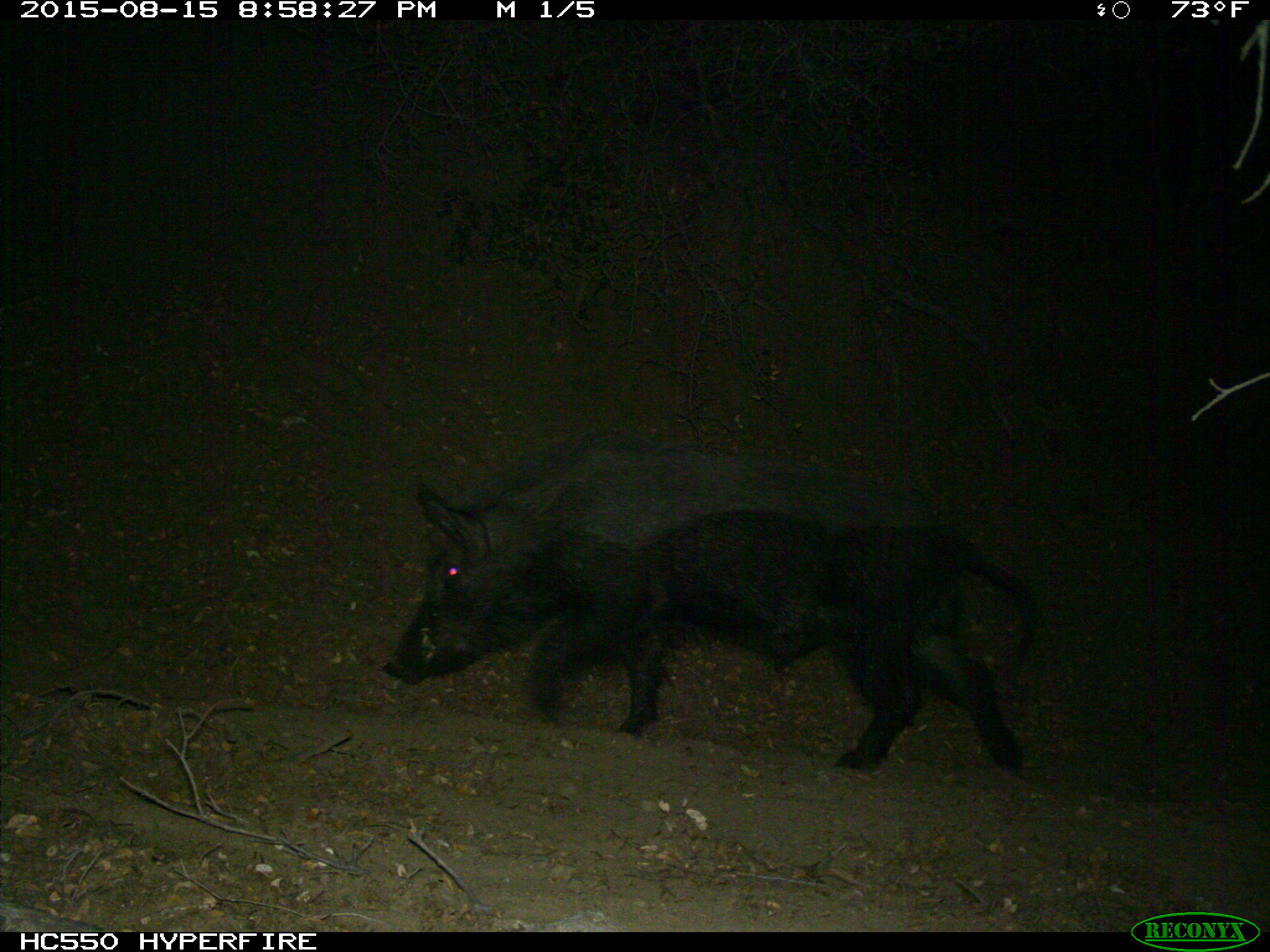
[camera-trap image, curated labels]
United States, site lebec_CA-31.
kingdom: Animalia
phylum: Chordata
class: Mammalia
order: Artiodactyla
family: Suidae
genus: Sus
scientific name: Sus scrofa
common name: wild boar